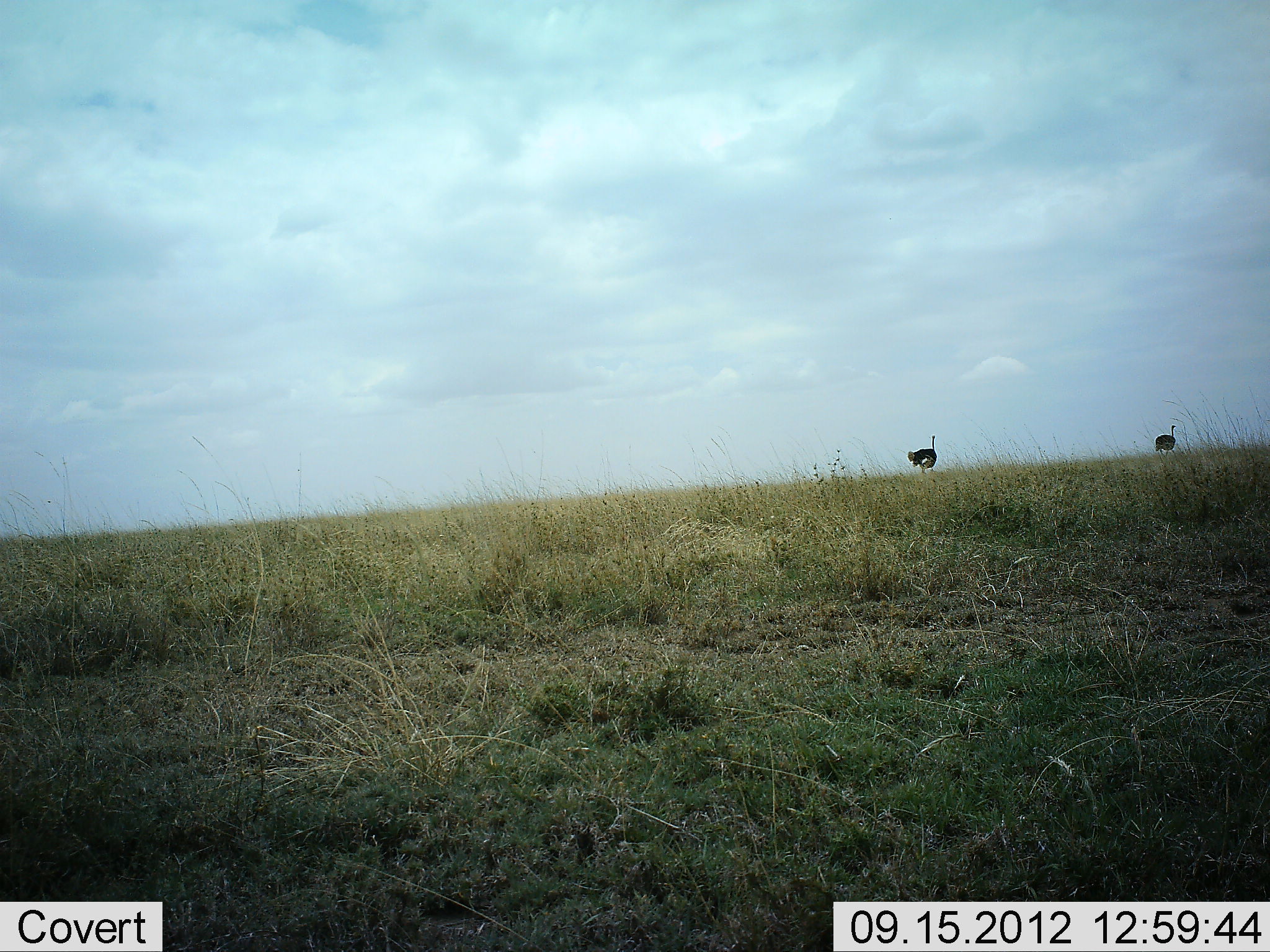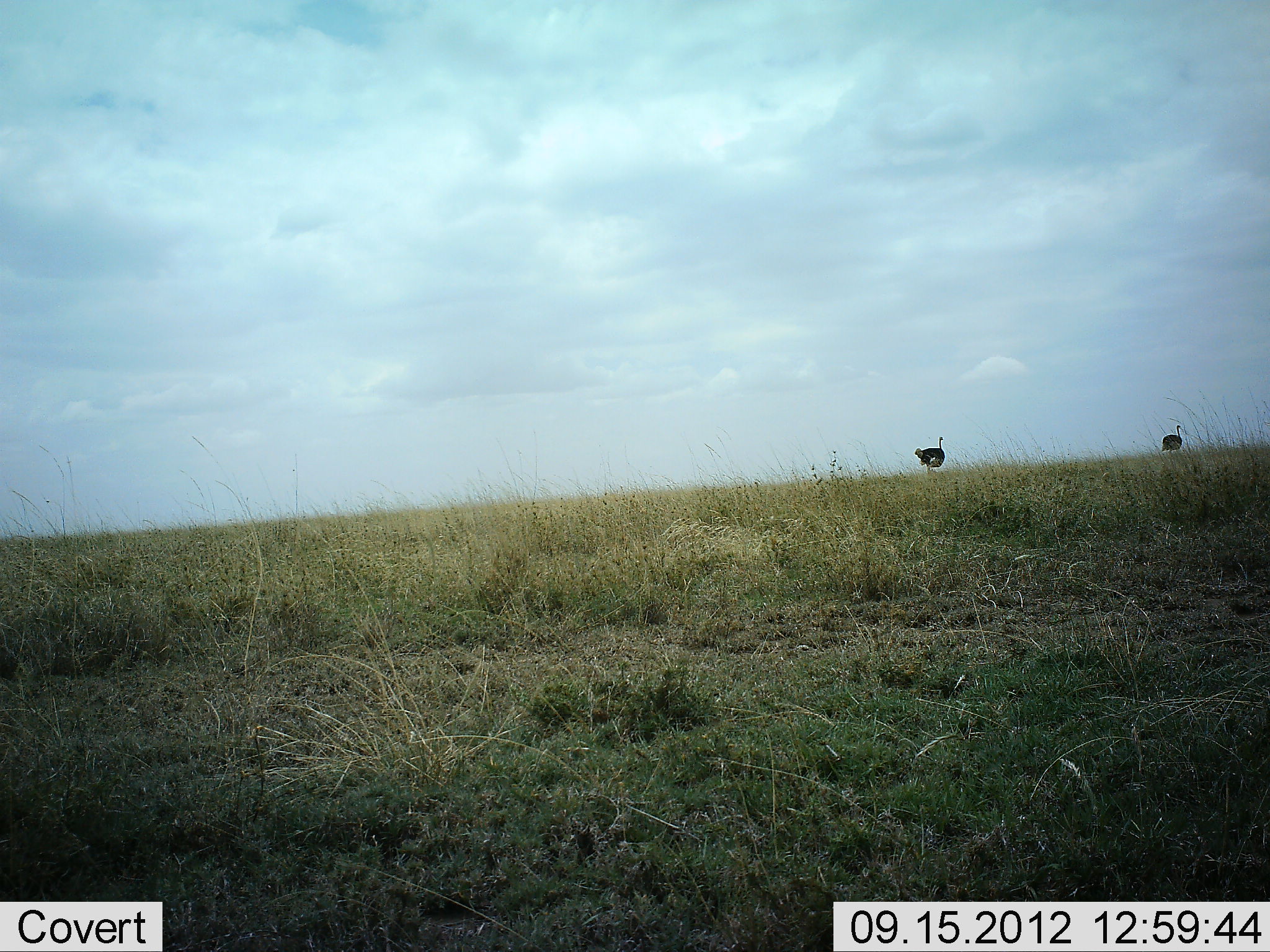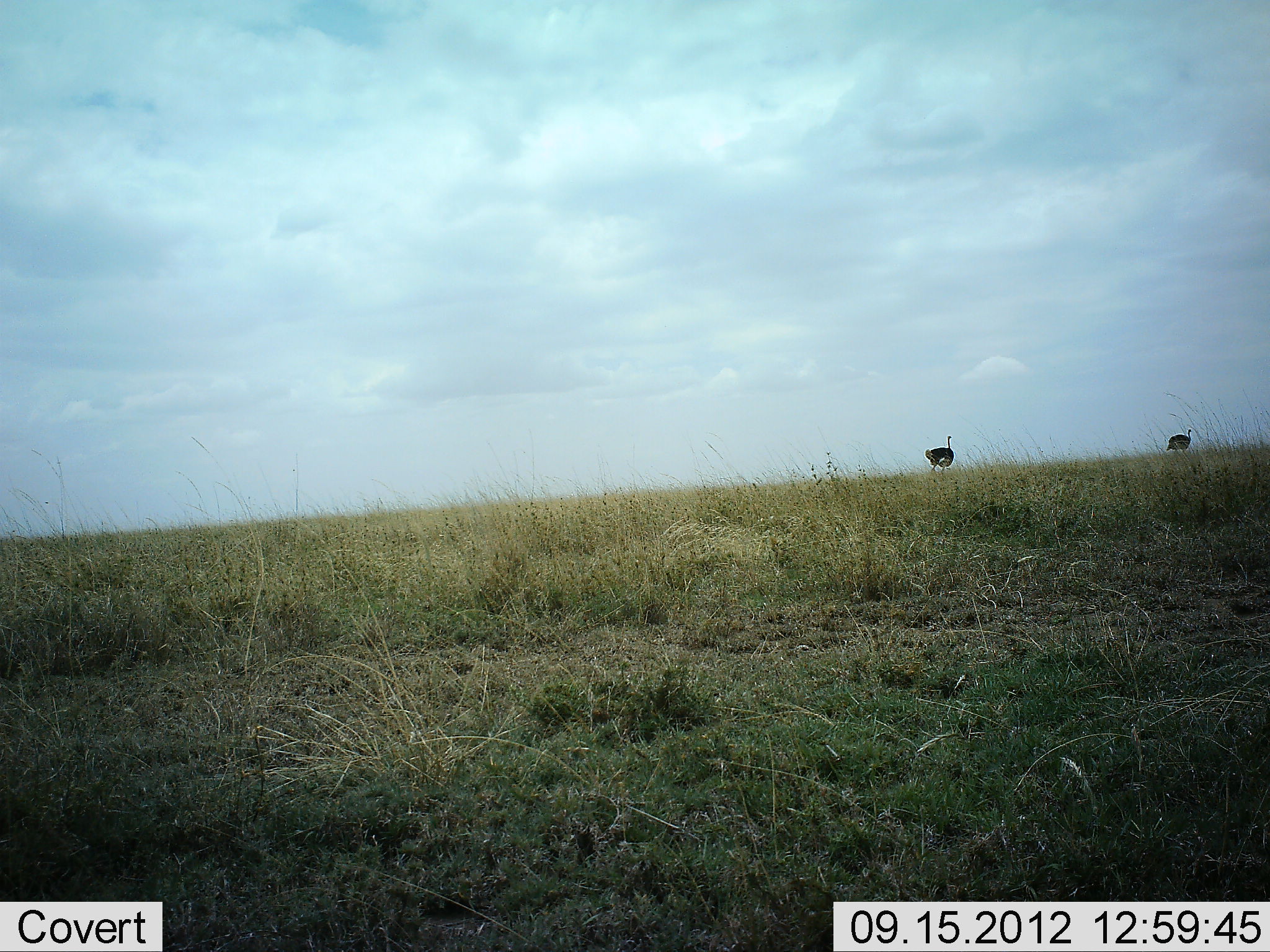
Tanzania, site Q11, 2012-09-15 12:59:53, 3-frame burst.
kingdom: Animalia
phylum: Chordata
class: Aves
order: Struthioniformes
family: Struthionidae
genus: Struthio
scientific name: Struthio camelus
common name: ostrich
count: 2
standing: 10%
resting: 0%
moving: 90%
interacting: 0%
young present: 0%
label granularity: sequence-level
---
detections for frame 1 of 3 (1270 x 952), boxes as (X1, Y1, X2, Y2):
animal: (908, 434, 938, 474); (1155, 425, 1176, 459)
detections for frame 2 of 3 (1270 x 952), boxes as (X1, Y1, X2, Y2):
animal: (914, 436, 946, 476); (1161, 424, 1182, 458)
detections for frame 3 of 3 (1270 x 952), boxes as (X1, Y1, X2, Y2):
animal: (924, 435, 954, 475); (1166, 429, 1192, 458)